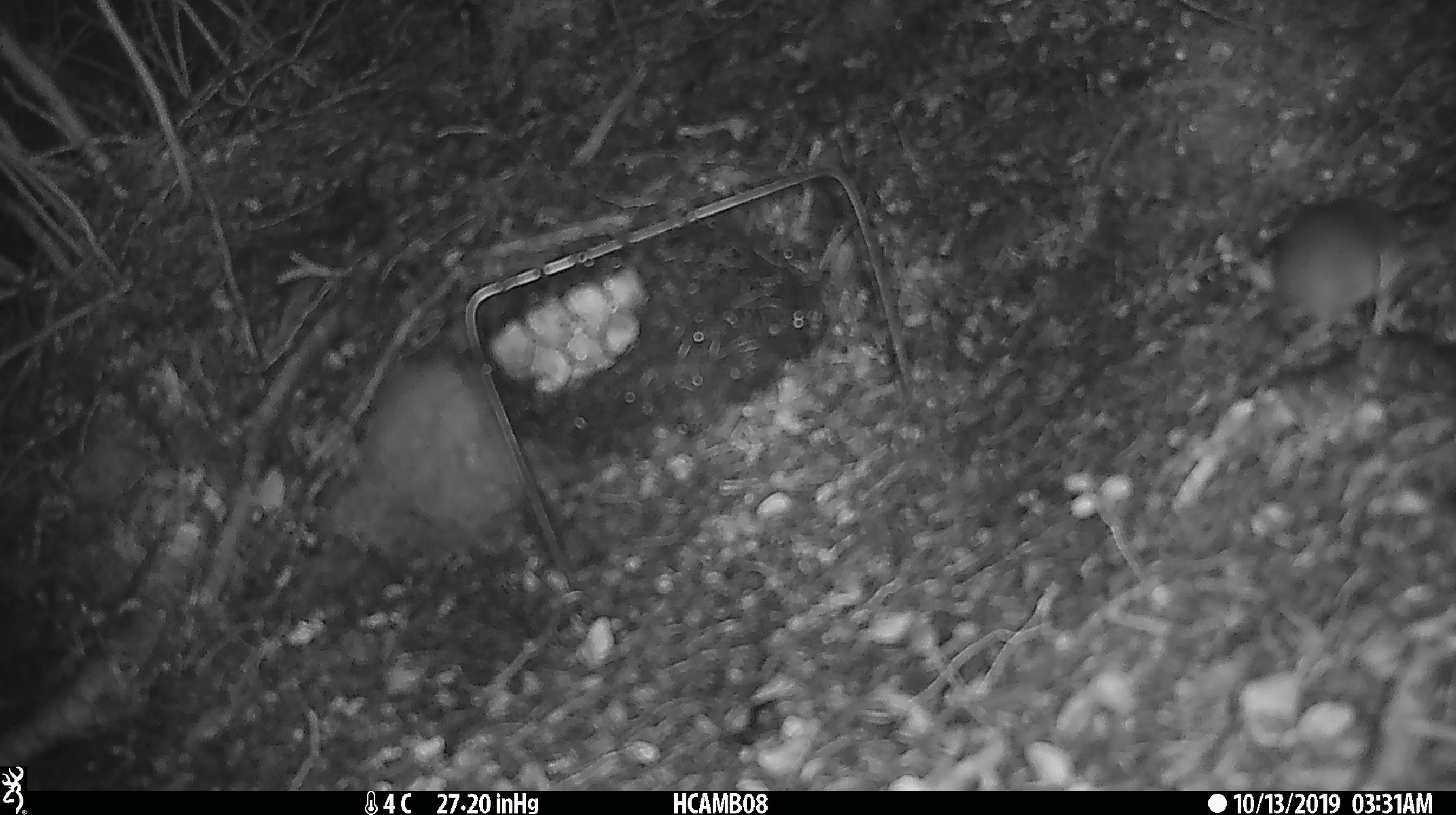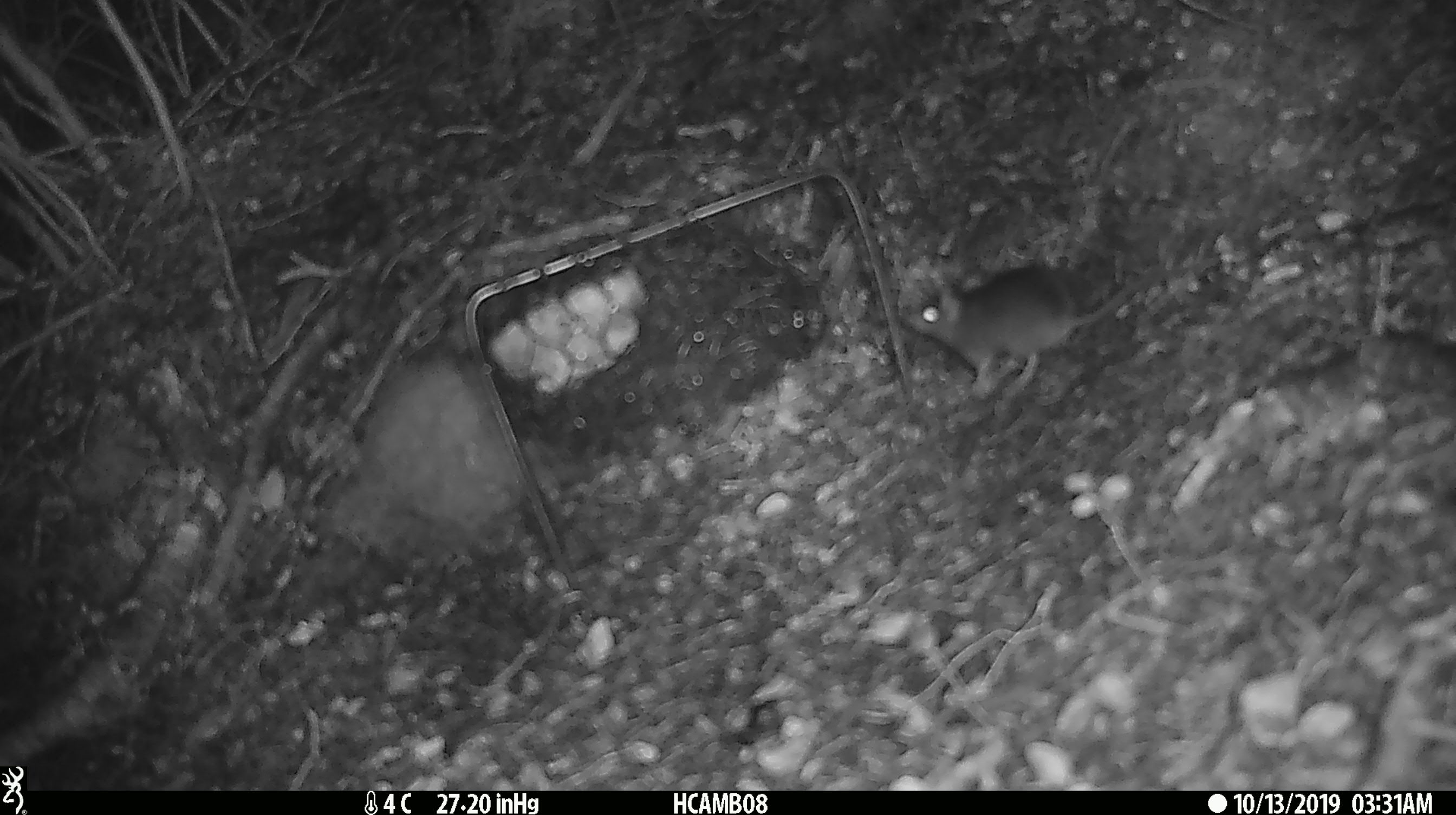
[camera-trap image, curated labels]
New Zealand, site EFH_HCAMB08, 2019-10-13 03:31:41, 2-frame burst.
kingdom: Animalia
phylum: Chordata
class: Mammalia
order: Rodentia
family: Muridae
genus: Mus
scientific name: Mus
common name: mouse